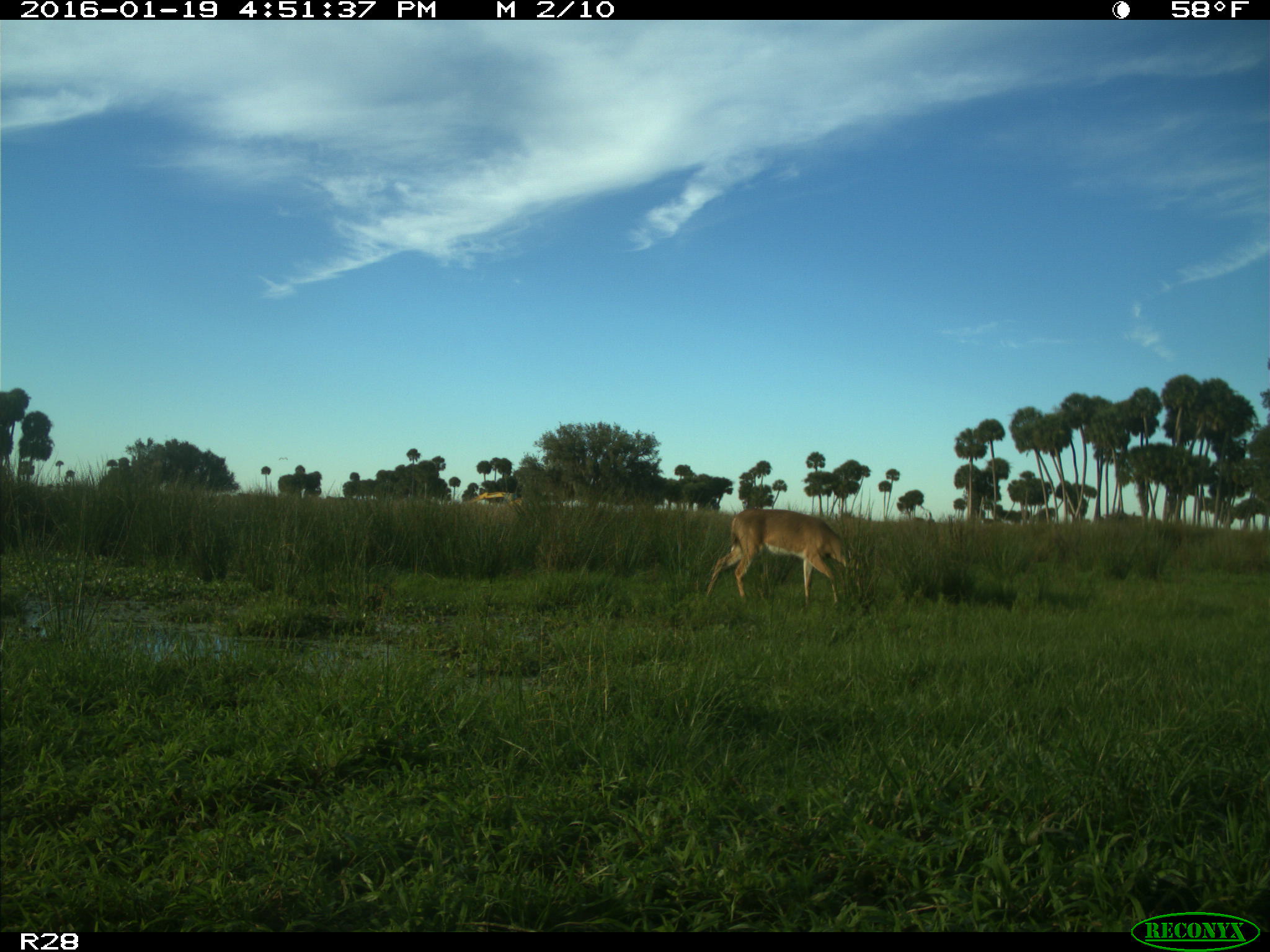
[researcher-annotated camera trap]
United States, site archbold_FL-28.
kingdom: Animalia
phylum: Chordata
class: Mammalia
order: Artiodactyla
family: Cervidae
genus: Odocoileus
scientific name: Odocoileus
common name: deer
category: unidentified deer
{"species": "unidentified deer (deer) (Odocoileus)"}